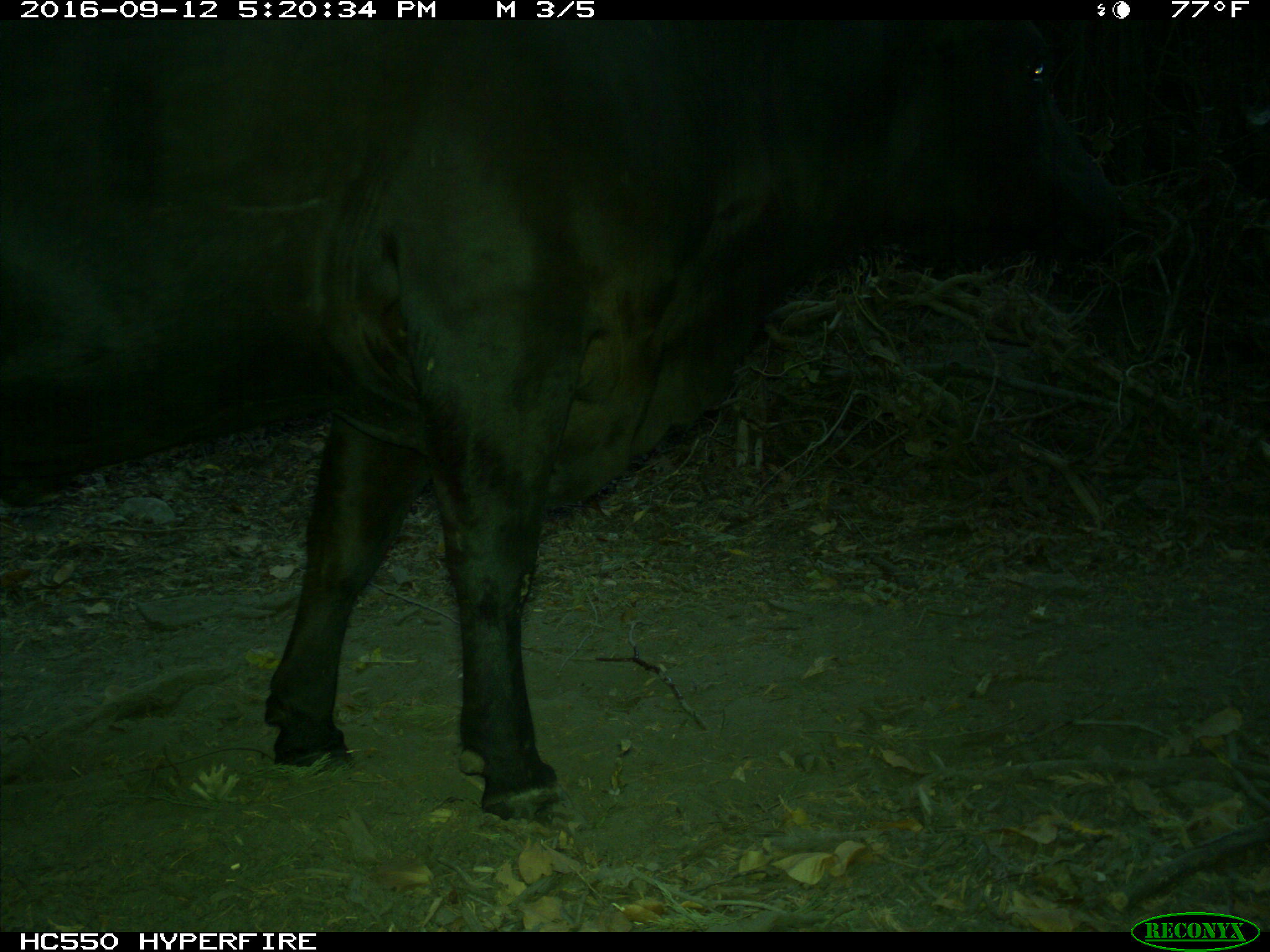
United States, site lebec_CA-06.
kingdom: Animalia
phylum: Chordata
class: Mammalia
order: Artiodactyla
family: Bovidae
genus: Bos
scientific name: Bos taurus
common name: domestic cow